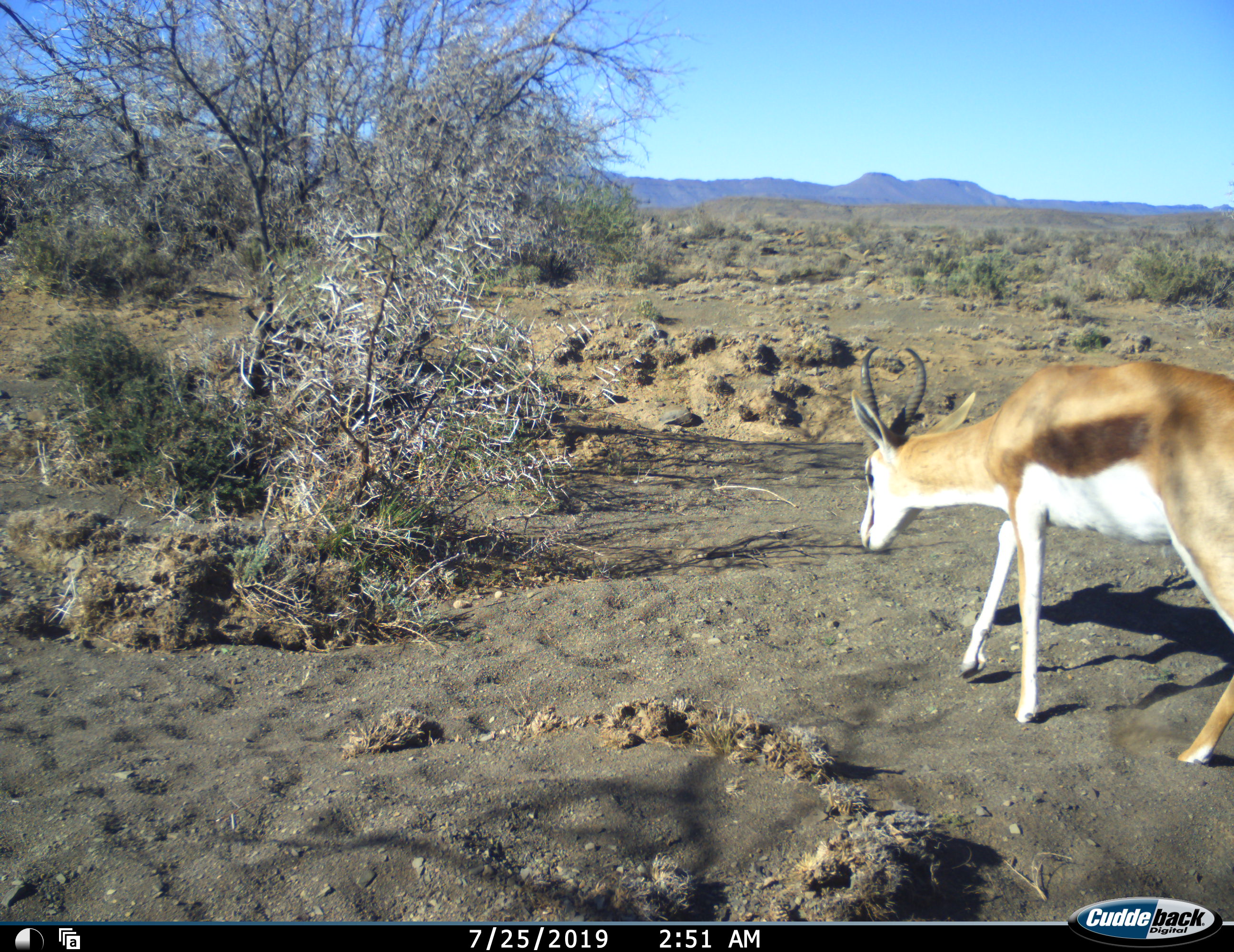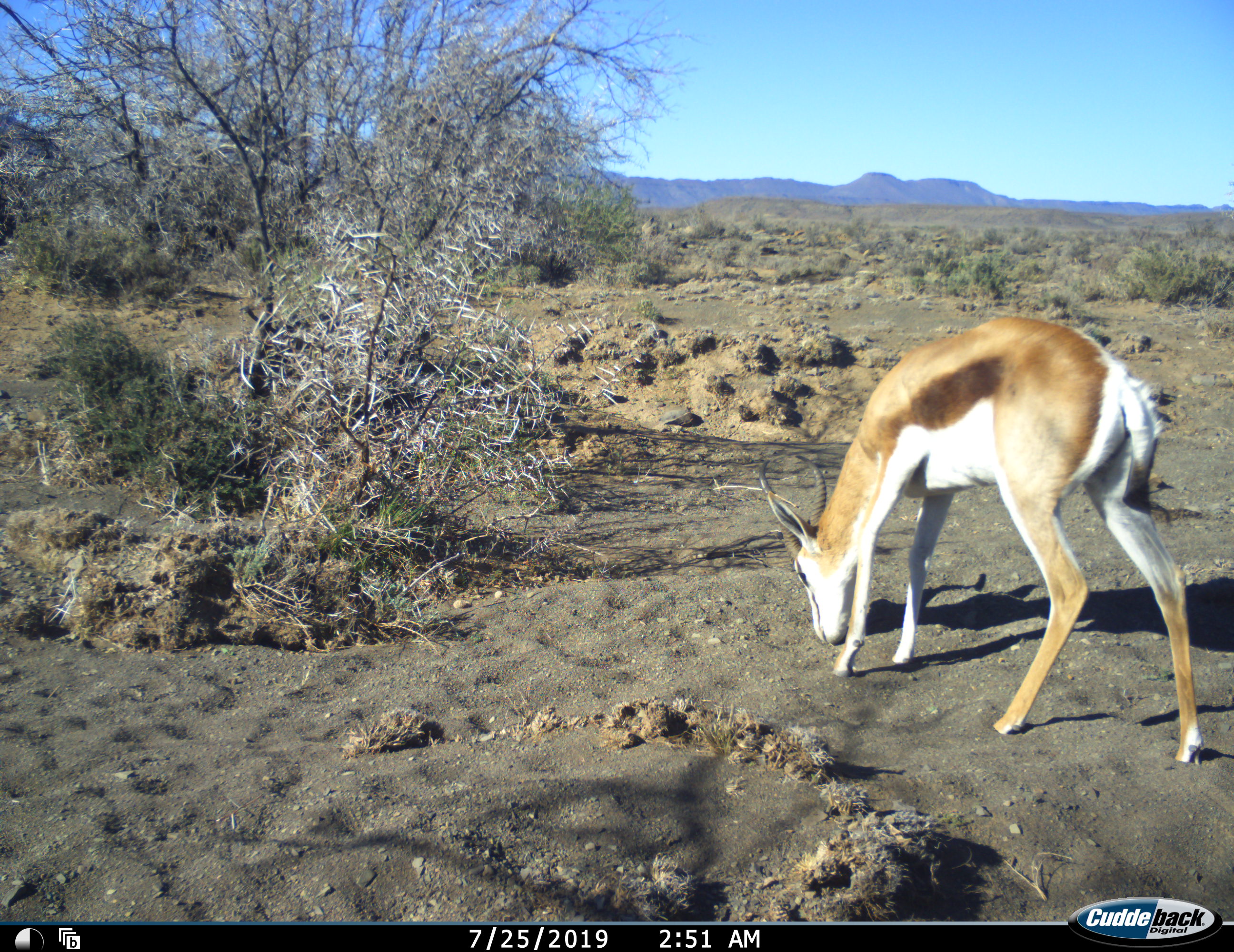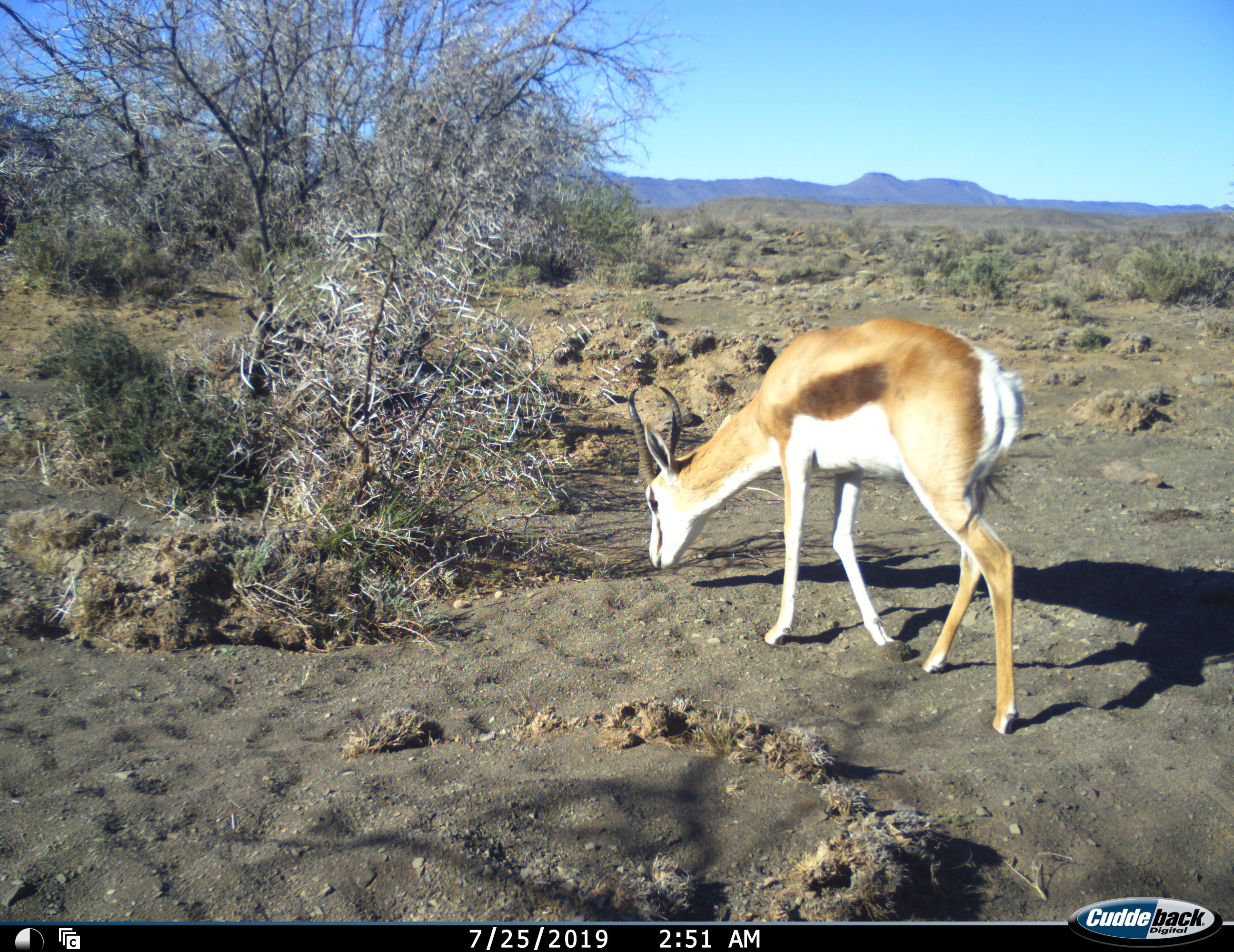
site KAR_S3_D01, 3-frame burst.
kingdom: Animalia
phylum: Chordata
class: Mammalia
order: Artiodactyla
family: Bovidae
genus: Antidorcas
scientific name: Antidorcas marsupialis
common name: springbok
Springbok (Antidorcas marsupialis), count 1. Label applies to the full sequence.